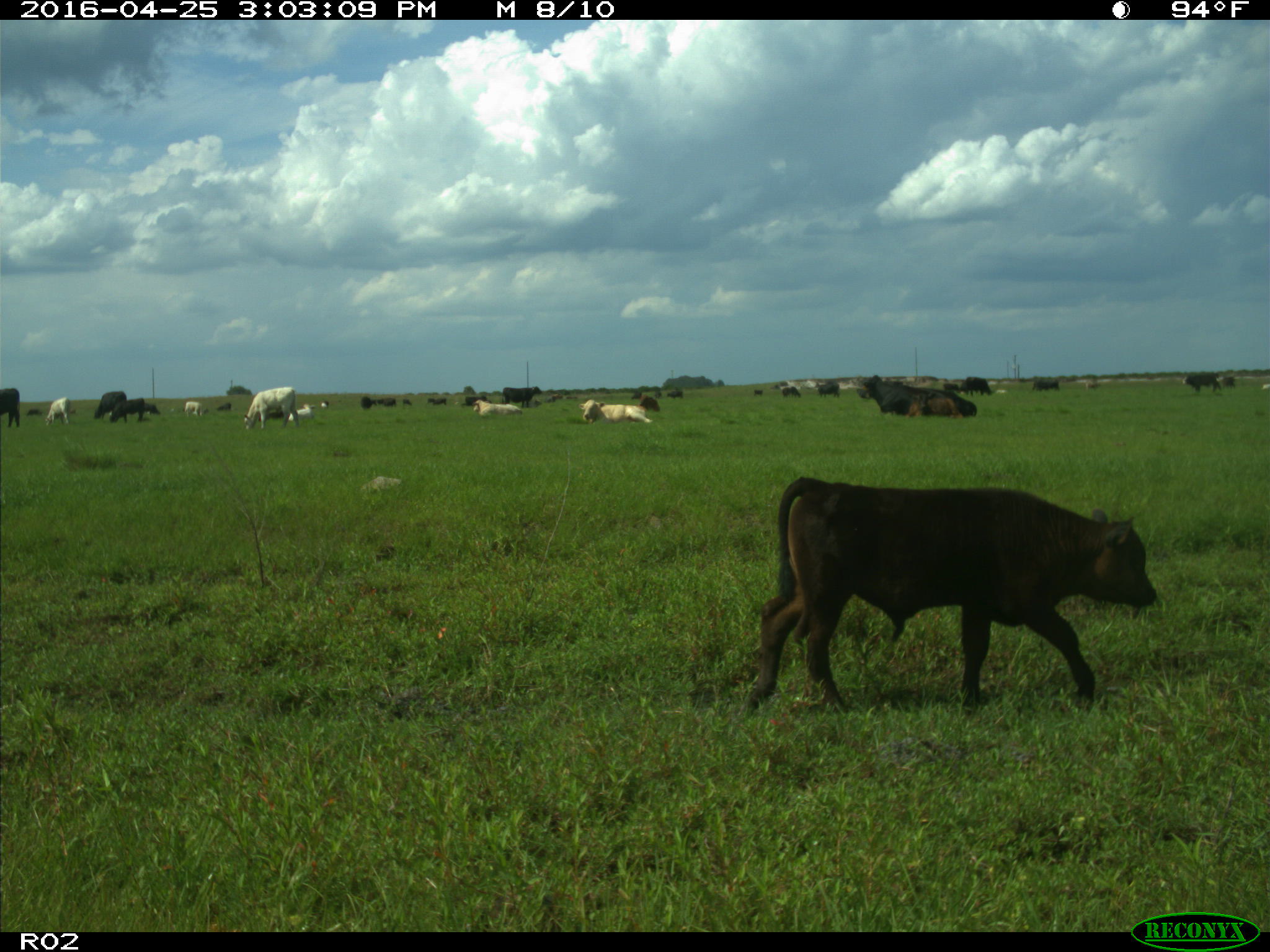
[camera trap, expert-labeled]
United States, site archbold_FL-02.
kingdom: Animalia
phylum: Chordata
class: Mammalia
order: Artiodactyla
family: Bovidae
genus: Bos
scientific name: Bos taurus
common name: domestic cow